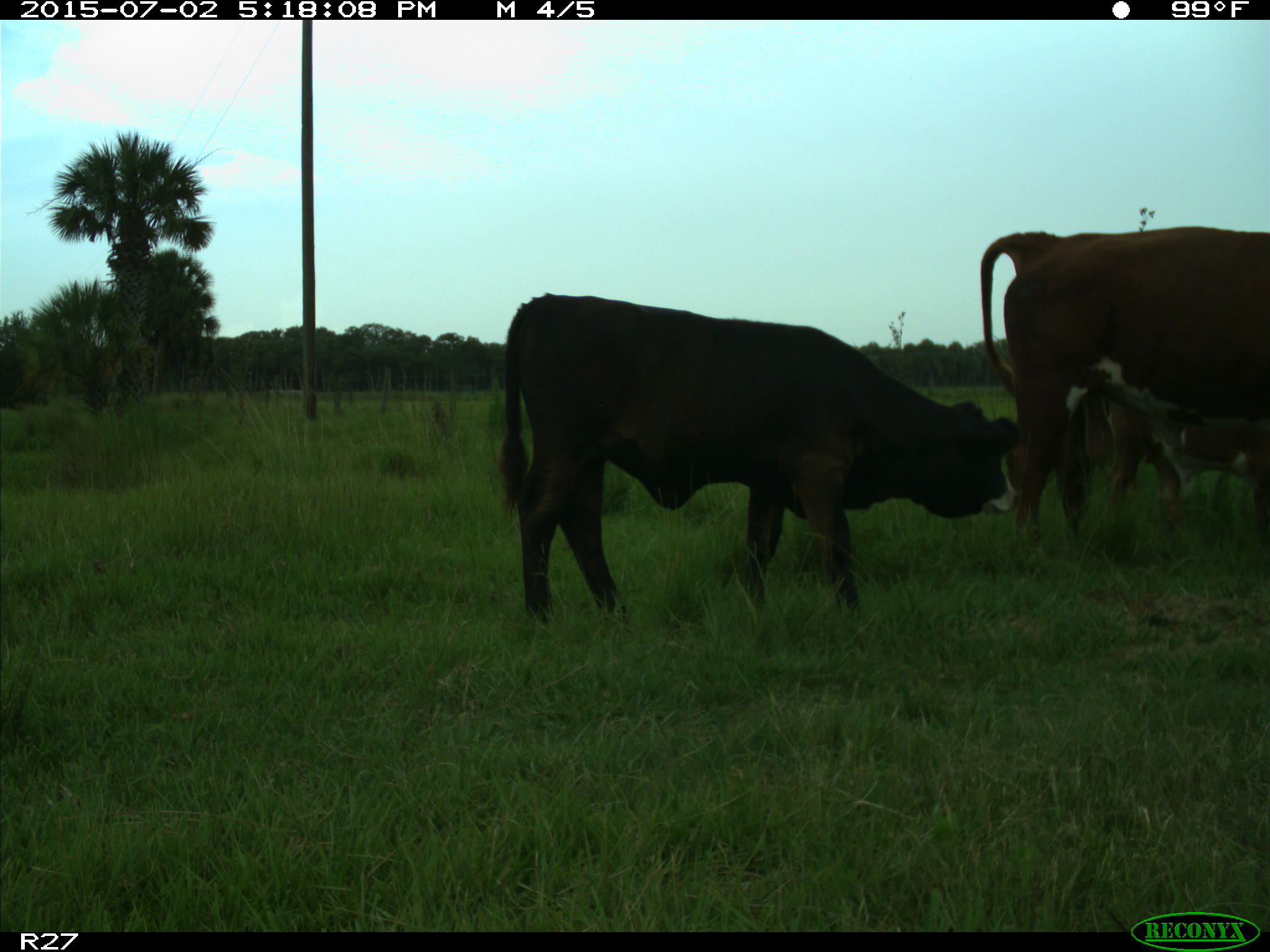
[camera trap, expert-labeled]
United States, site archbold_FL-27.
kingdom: Animalia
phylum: Chordata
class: Mammalia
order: Artiodactyla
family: Bovidae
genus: Bos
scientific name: Bos taurus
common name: domestic cow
Bos taurus (domestic cow).